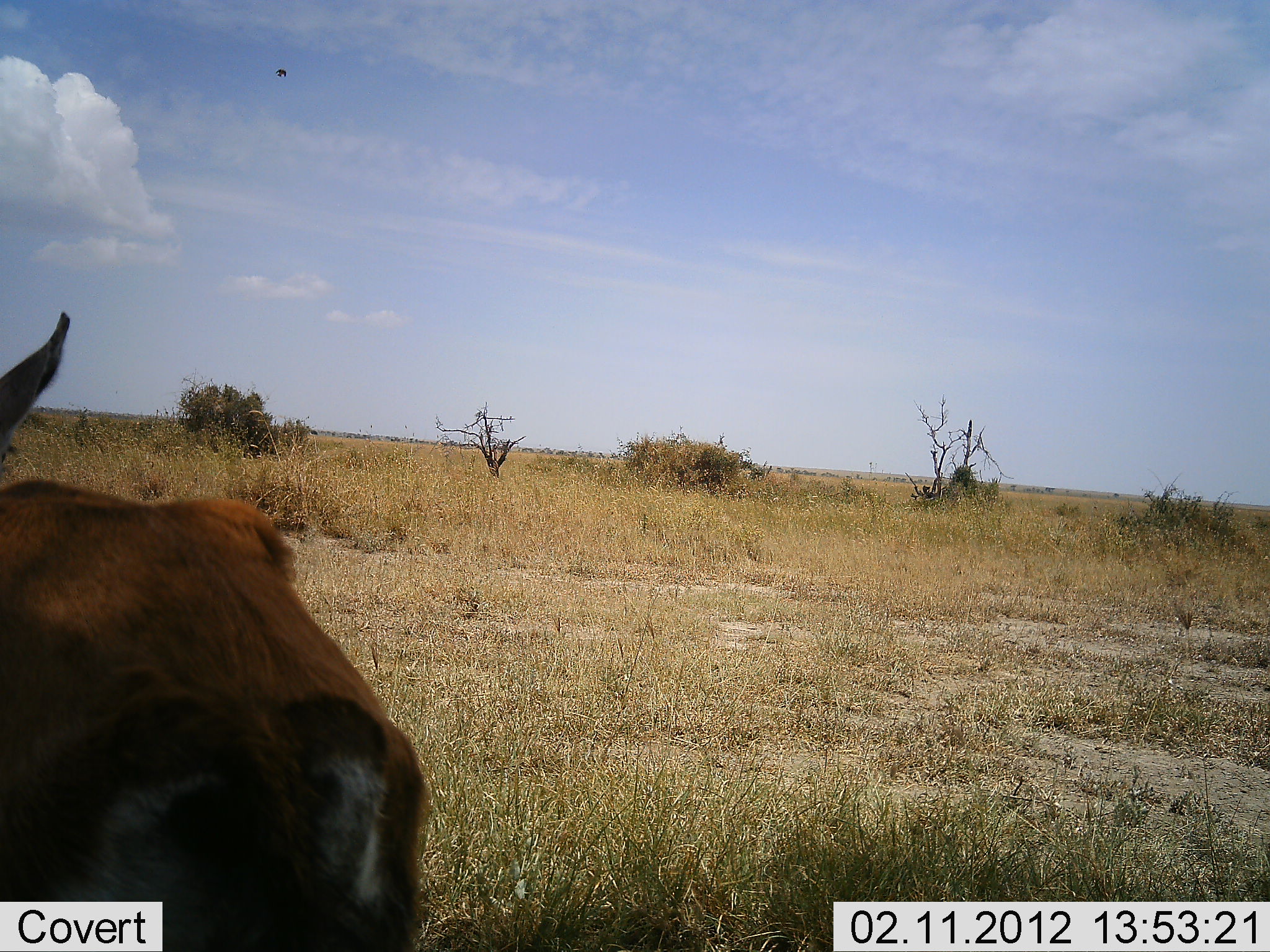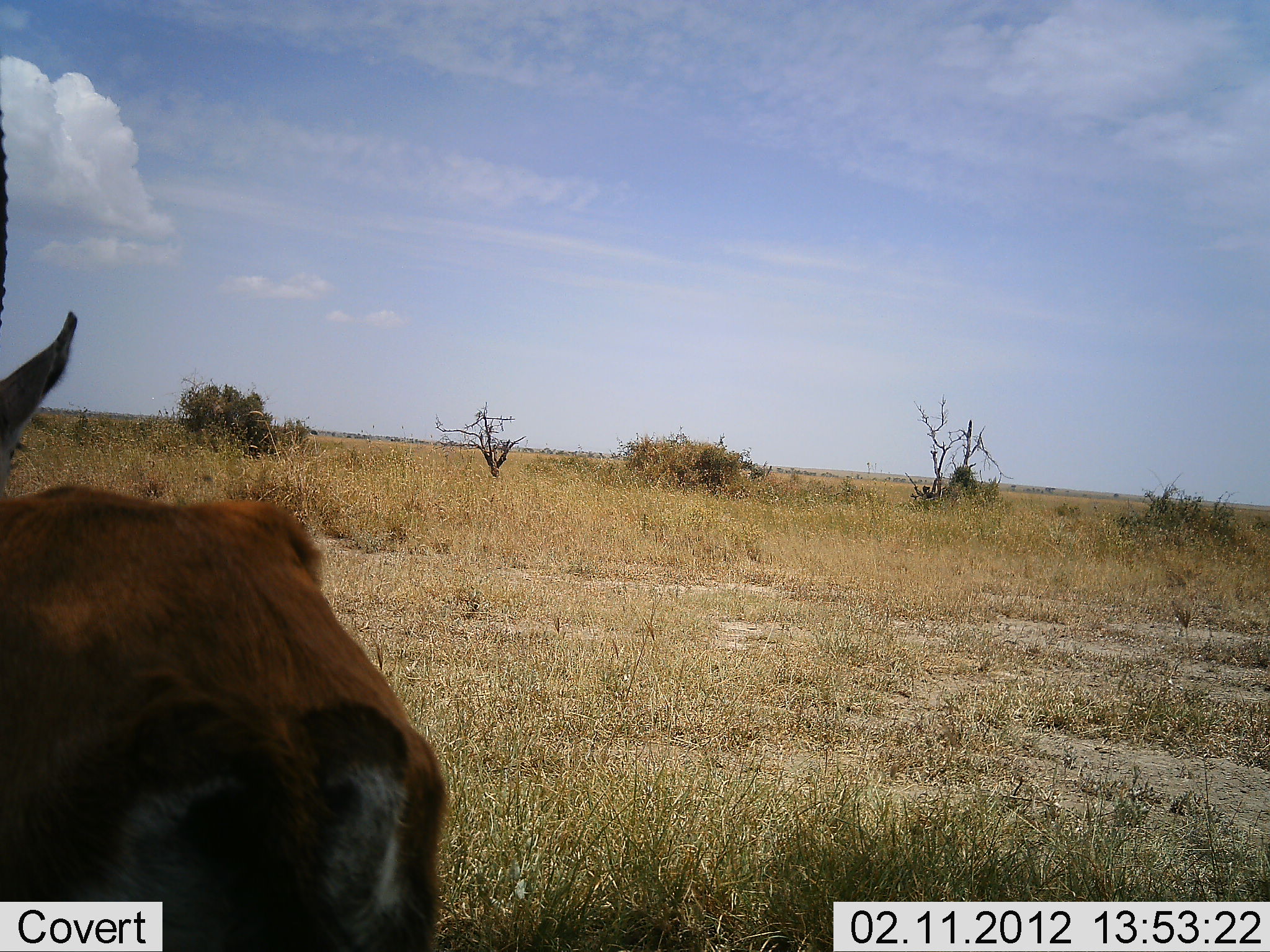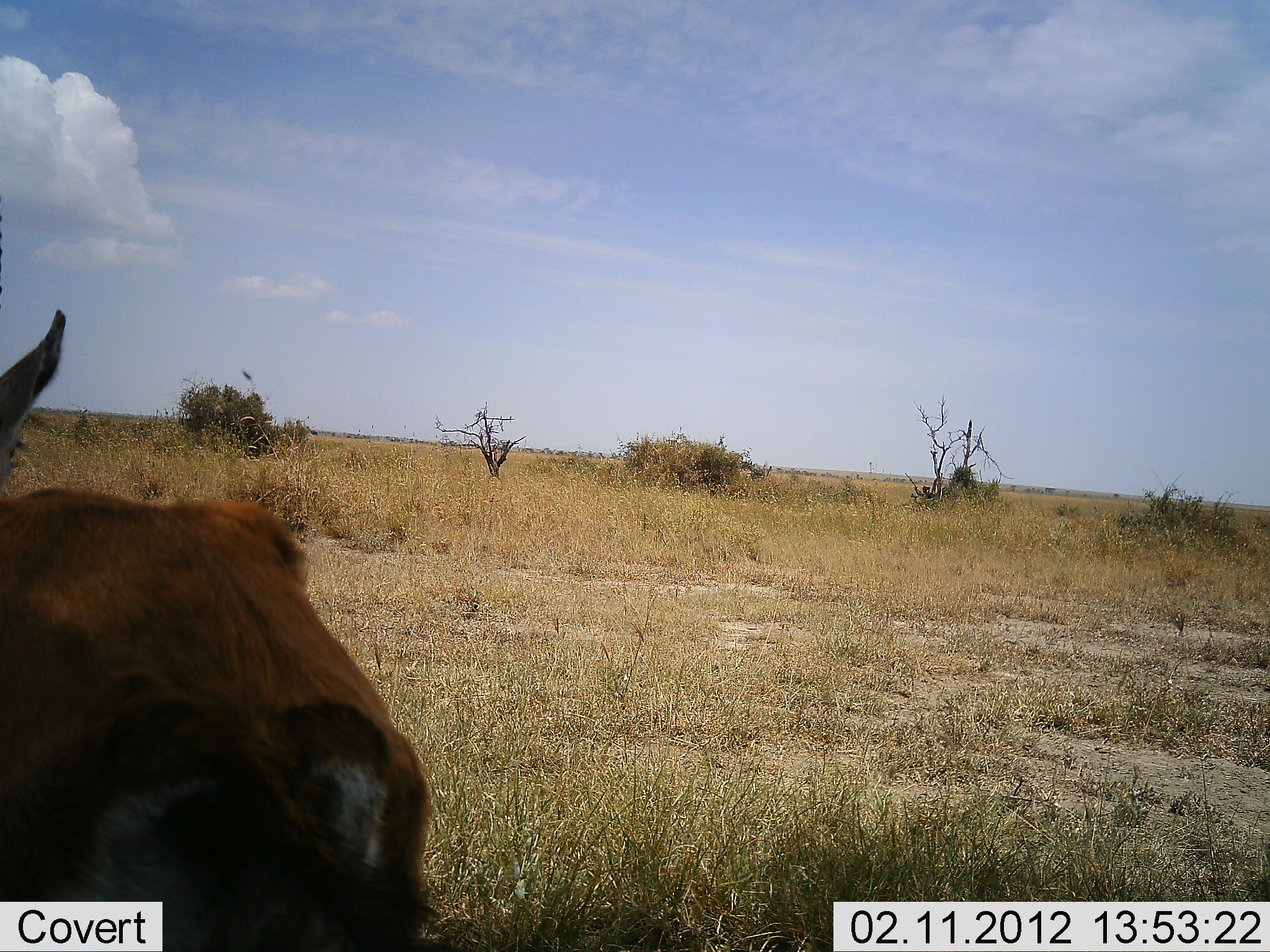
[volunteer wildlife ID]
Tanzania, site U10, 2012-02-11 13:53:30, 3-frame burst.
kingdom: Animalia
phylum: Chordata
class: Mammalia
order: Artiodactyla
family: Bovidae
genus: Eudorcas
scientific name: Eudorcas thomsonii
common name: thomson's gazelle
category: gazellethomsons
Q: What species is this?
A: Gazellethomsons (thomson's gazelle) (Eudorcas thomsonii).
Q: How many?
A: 1.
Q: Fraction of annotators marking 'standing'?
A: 88%.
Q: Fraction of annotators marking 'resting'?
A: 0%.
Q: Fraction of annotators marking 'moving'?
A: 12%.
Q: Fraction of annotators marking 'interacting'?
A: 0%.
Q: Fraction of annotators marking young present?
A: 0%.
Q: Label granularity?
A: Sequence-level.